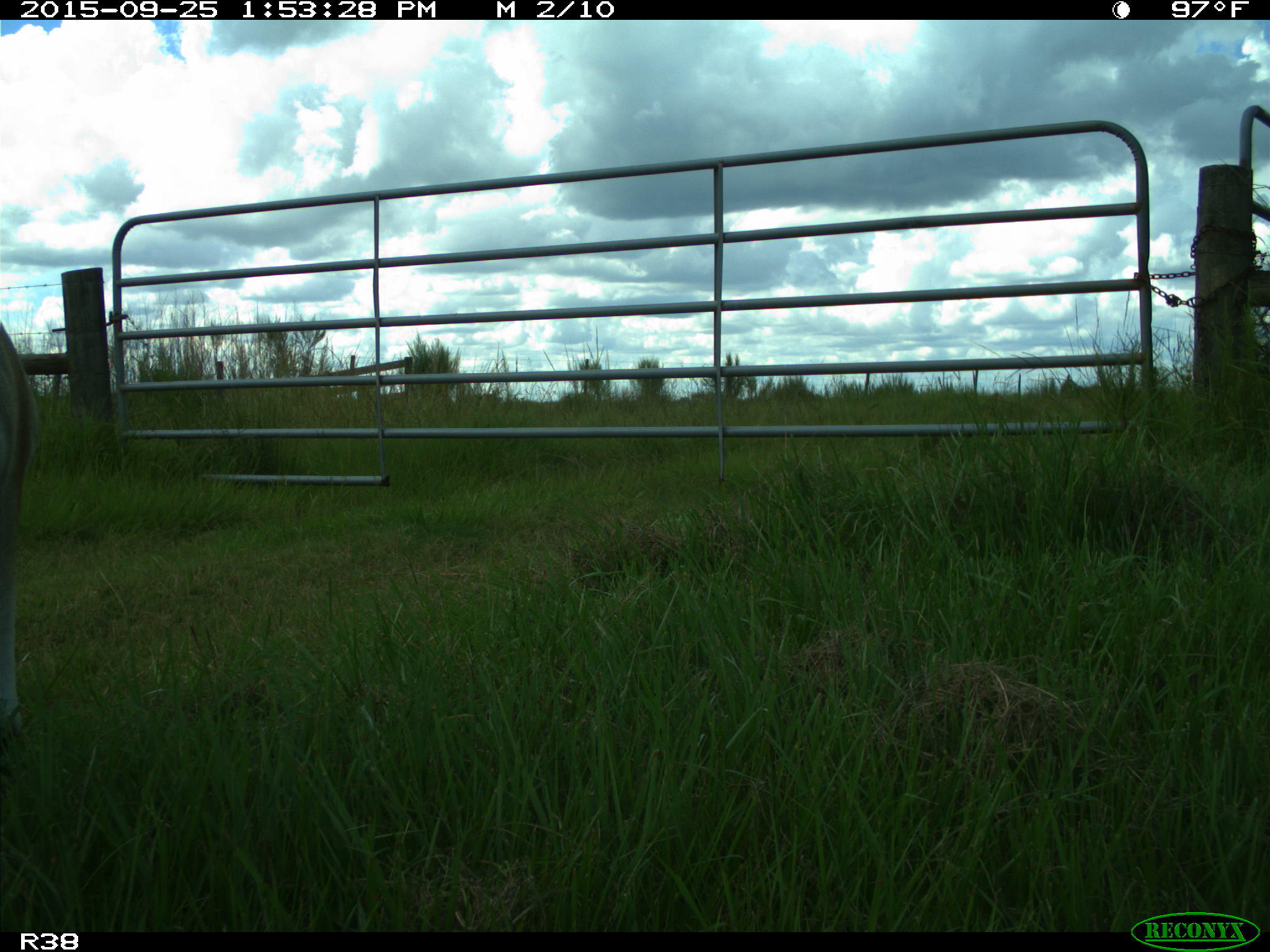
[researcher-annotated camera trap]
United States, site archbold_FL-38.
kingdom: Animalia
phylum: Chordata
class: Mammalia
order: Artiodactyla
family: Bovidae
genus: Bos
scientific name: Bos taurus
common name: domestic cow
Bos taurus (domestic cow).